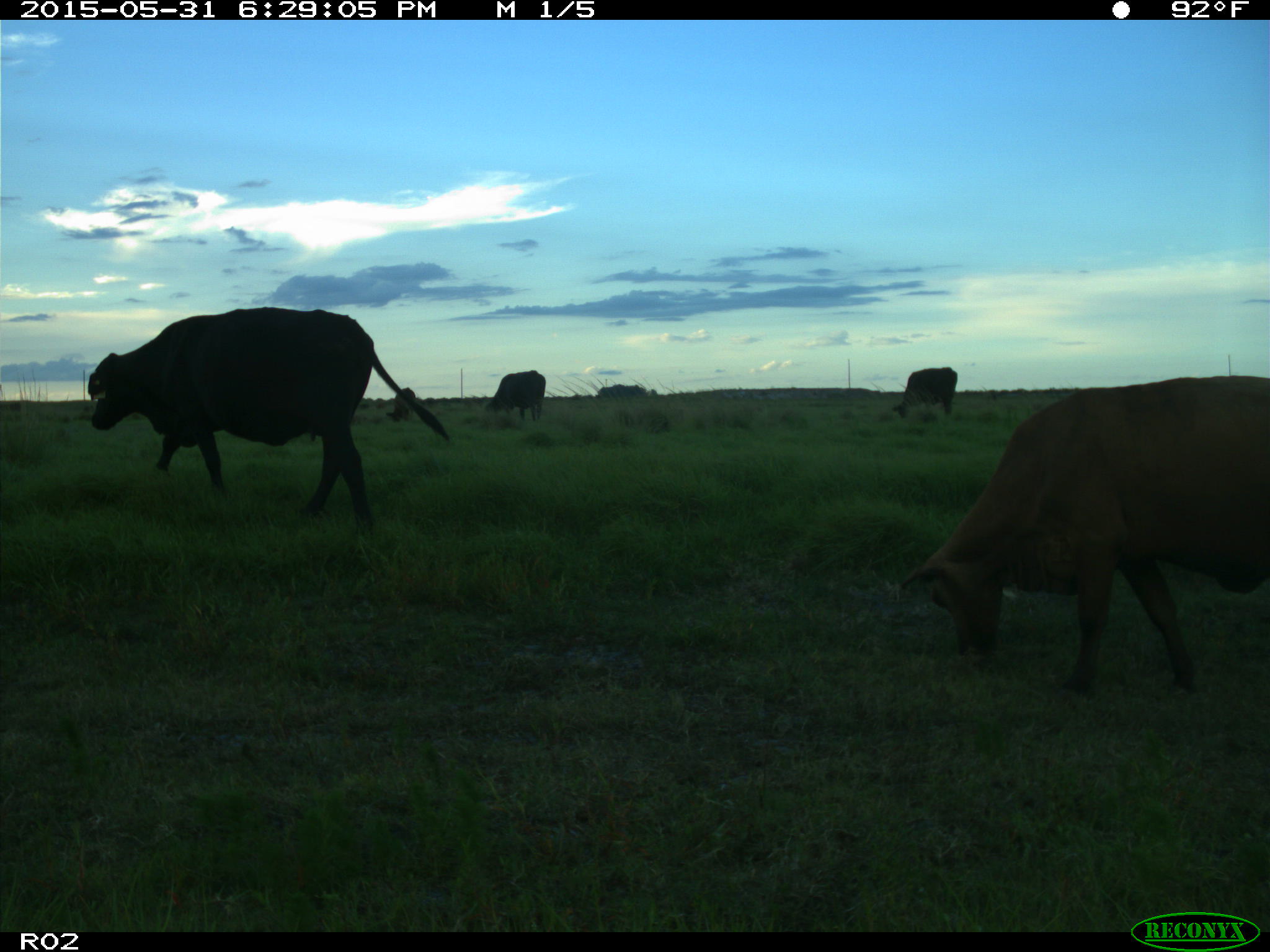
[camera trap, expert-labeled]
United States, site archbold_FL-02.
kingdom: Animalia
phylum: Chordata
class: Mammalia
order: Artiodactyla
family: Bovidae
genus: Bos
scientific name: Bos taurus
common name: domestic cow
Bos taurus (domestic cow).